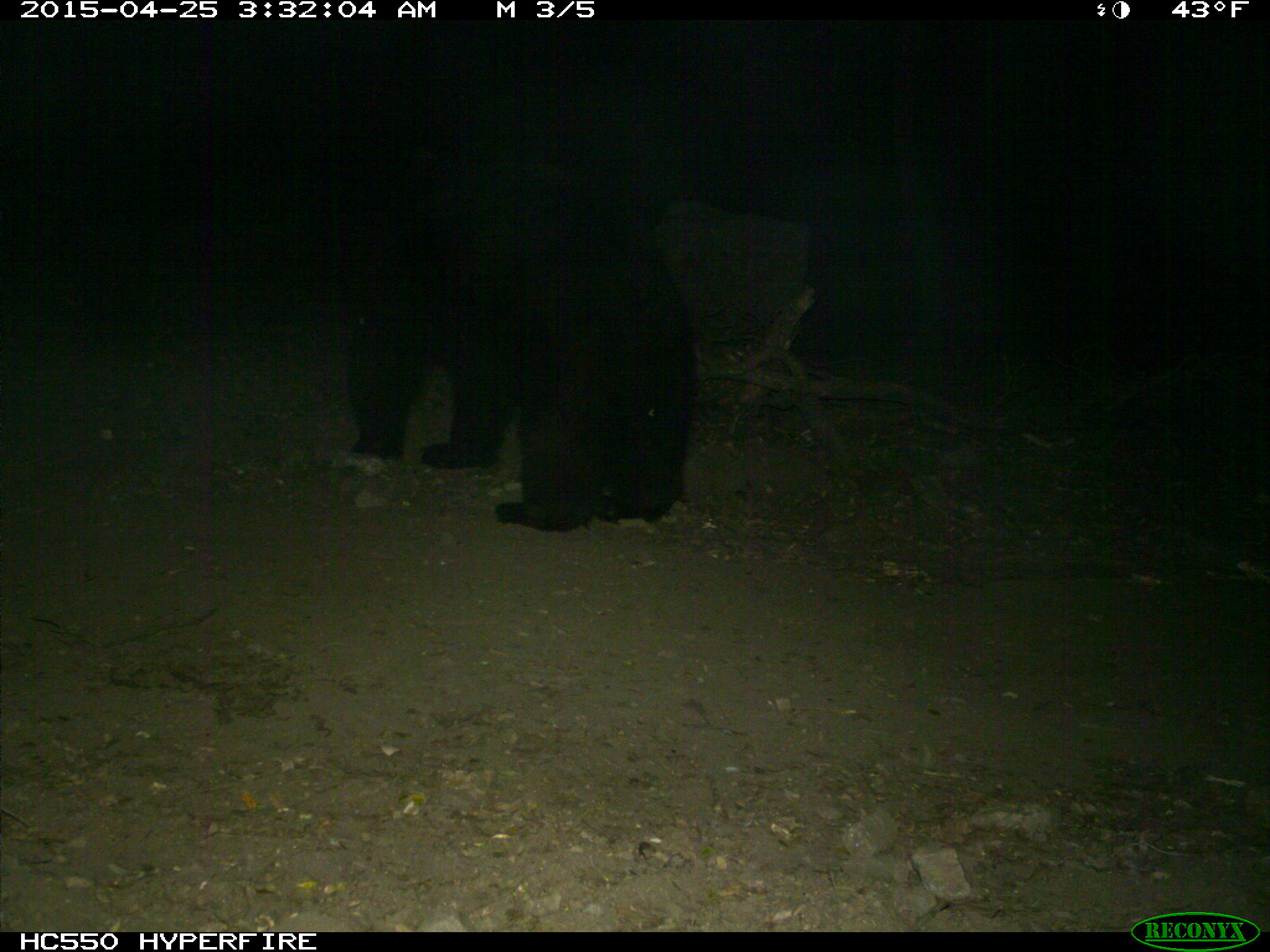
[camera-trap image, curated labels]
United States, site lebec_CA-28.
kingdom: Animalia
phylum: Chordata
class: Mammalia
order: Carnivora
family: Ursidae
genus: Ursus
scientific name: Ursus americanus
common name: american black bear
Ursus americanus (american black bear).